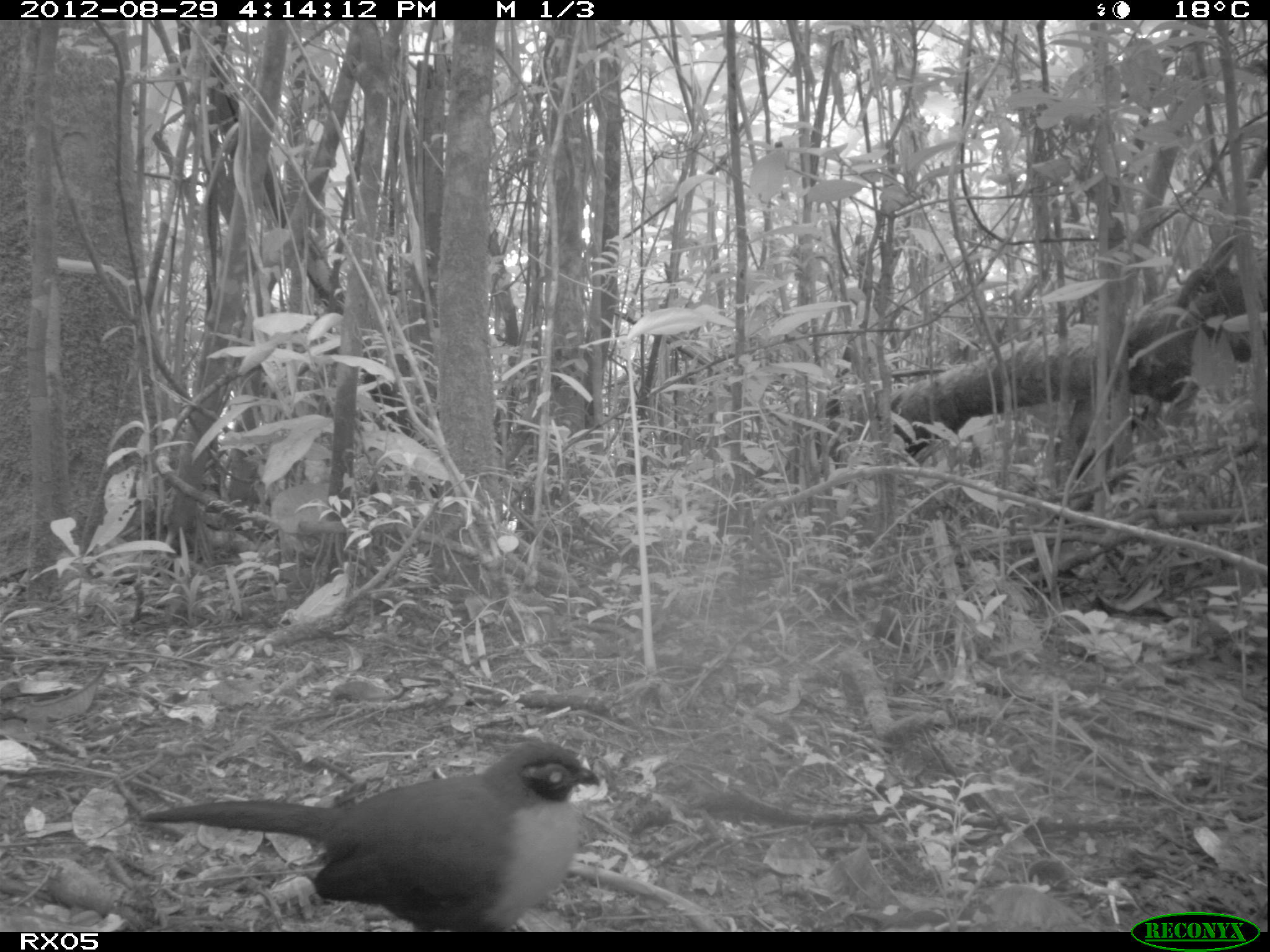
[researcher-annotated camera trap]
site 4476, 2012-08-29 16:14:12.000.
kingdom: Animalia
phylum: Chordata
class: Aves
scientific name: Aves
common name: bird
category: unknown bird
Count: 1.